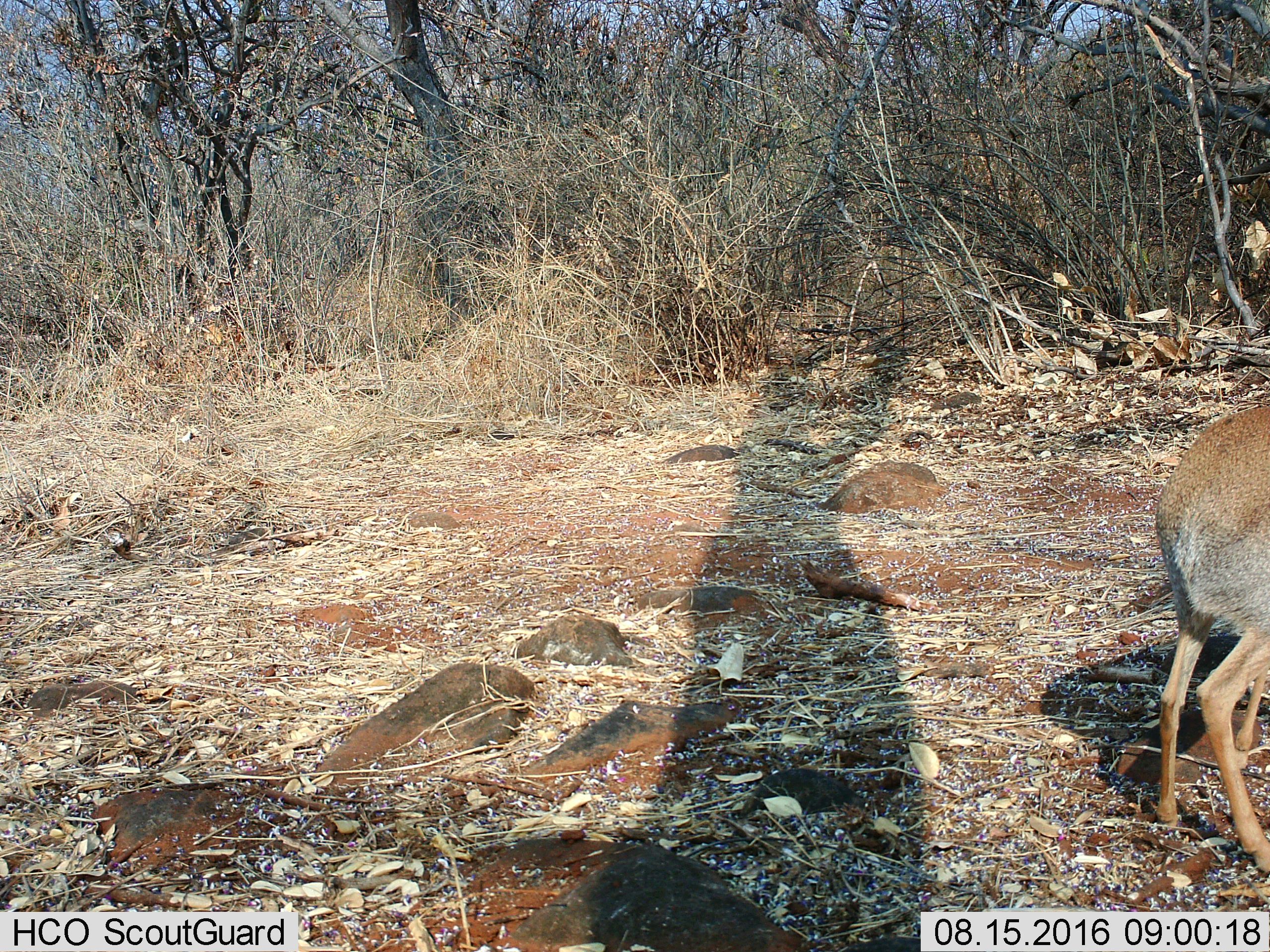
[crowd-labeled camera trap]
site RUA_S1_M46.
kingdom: Animalia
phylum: Chordata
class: Mammalia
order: Artiodactyla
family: Bovidae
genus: Madoqua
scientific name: Madoqua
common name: dik-dik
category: dikdik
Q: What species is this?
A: Dikdik (dik-dik) (Madoqua).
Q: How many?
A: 1.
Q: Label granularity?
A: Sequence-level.